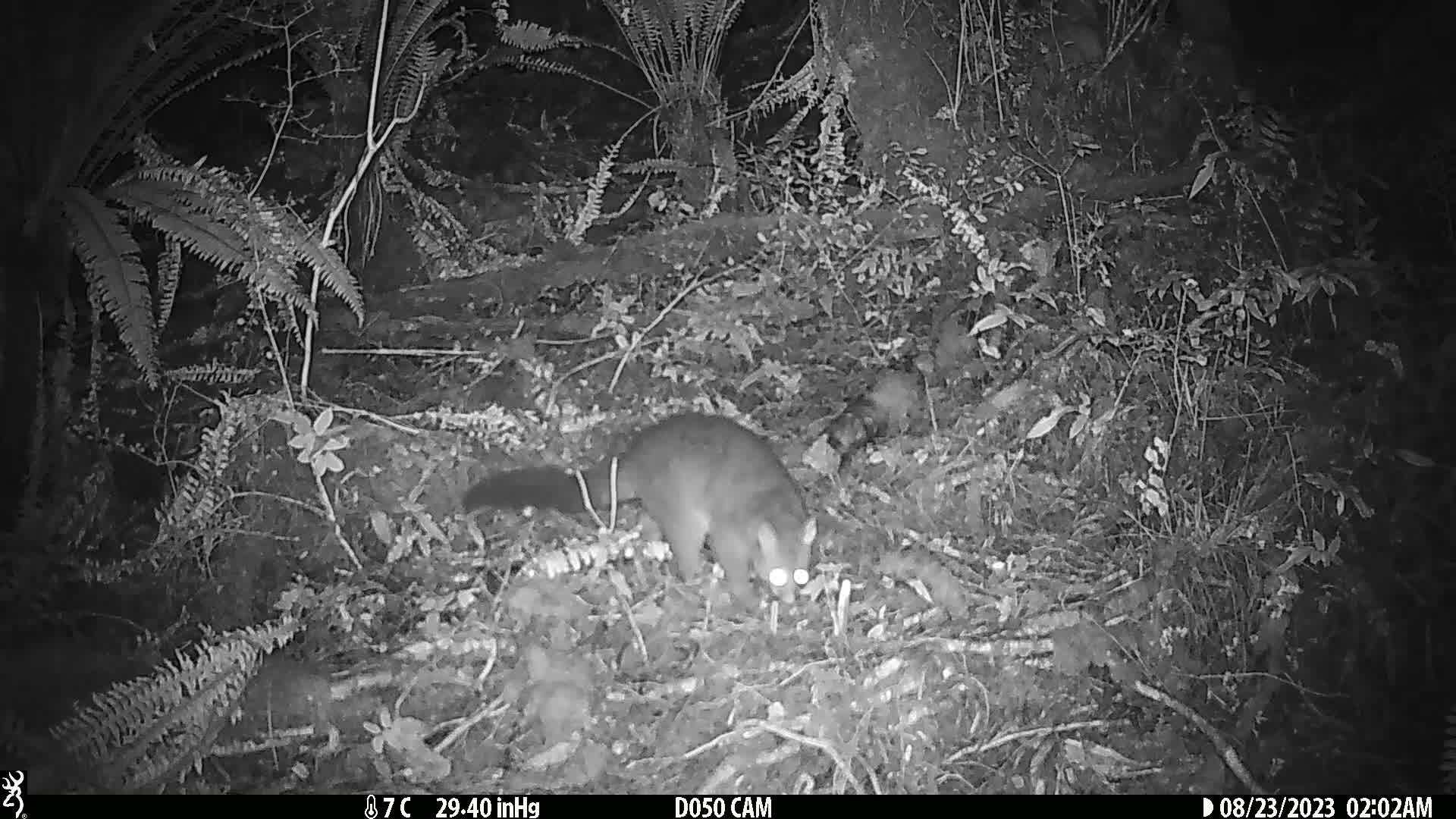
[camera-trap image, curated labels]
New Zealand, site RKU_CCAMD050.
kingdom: Animalia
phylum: Chordata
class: Mammalia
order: Diprotodontia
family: Phalangeridae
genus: Trichosurus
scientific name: Trichosurus vulpecula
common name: common brushtail possum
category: possum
Possum (common brushtail possum) (Trichosurus vulpecula).